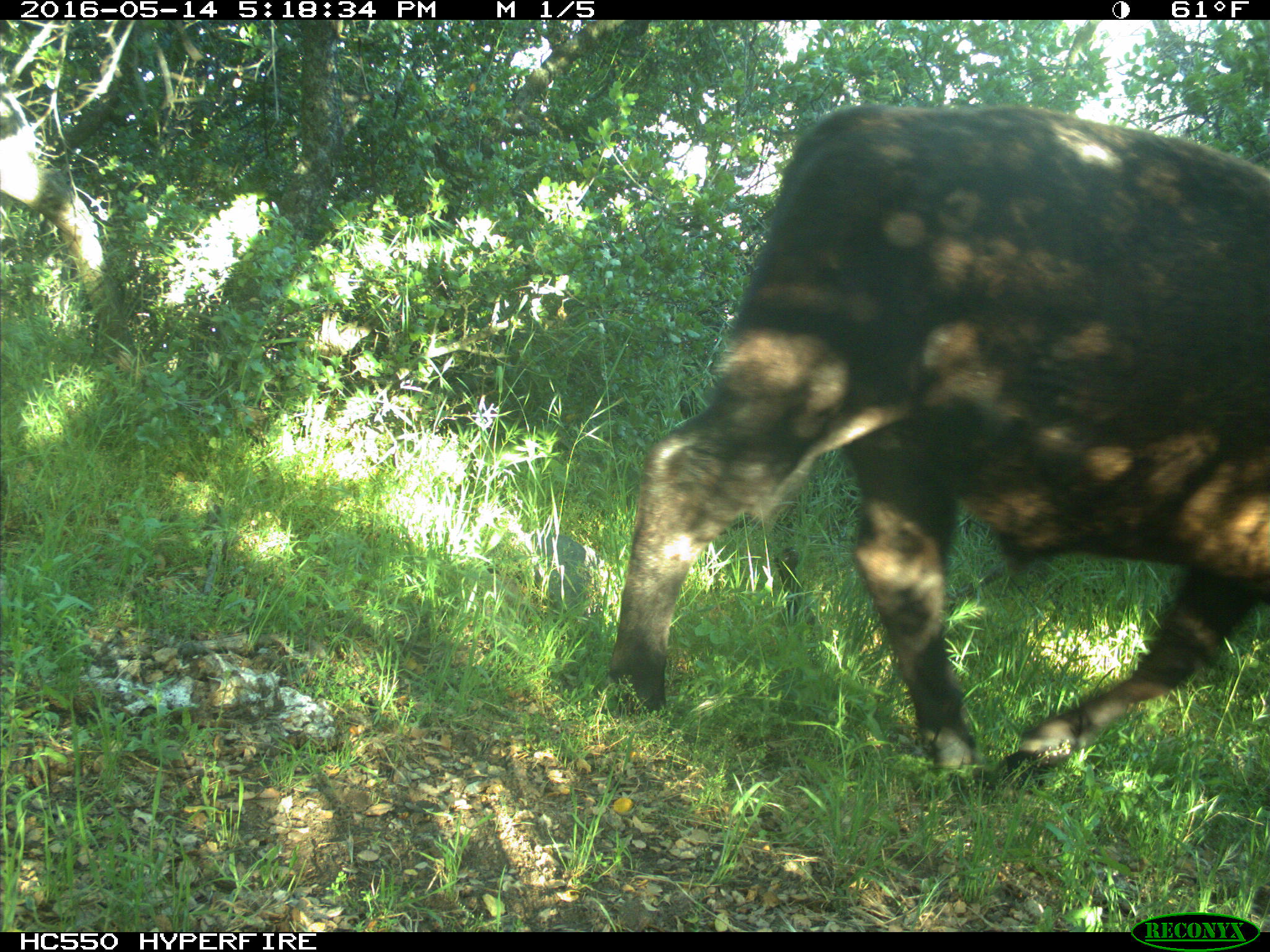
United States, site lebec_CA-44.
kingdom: Animalia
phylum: Chordata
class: Mammalia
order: Artiodactyla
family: Bovidae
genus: Bos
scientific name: Bos taurus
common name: domestic cow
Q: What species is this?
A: Bos taurus (domestic cow).